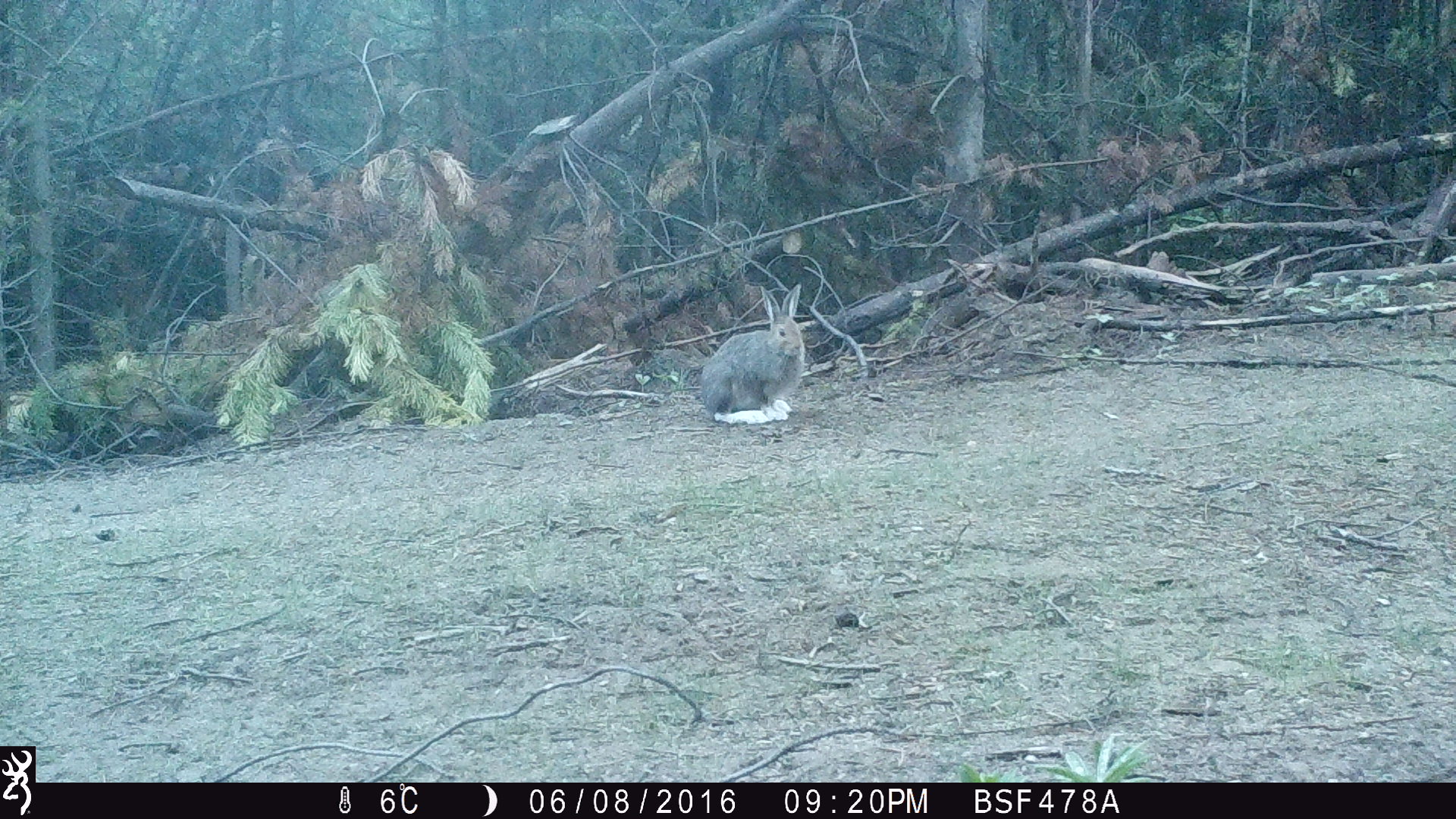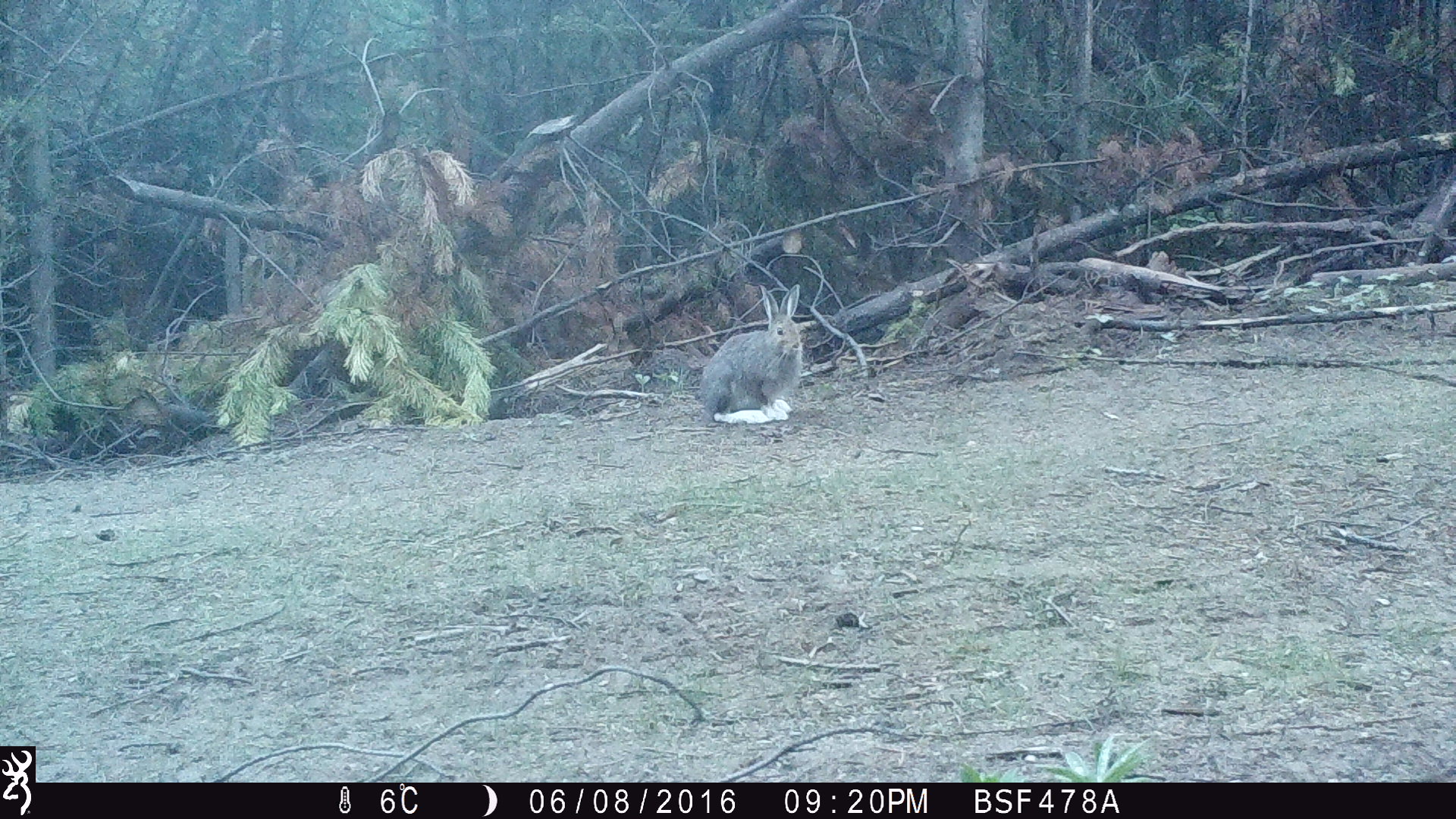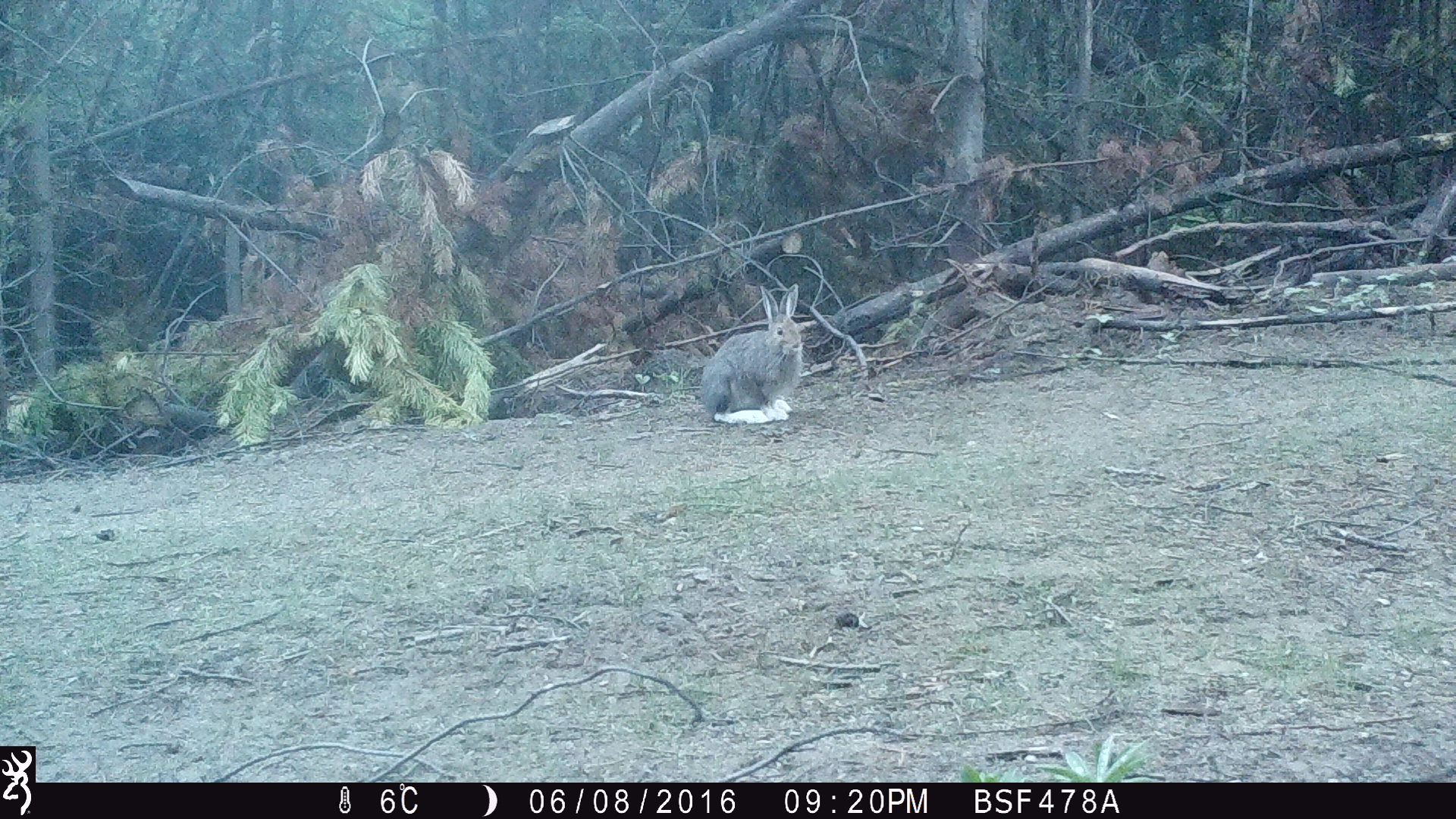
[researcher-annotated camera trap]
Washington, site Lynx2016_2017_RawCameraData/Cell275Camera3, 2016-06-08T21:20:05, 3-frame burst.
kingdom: Animalia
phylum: Chordata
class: Mammalia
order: Lagomorpha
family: Leporidae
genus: Lepus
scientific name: Lepus americanus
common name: snowshoe hare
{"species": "Lepus americanus (snowshoe hare)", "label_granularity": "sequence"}